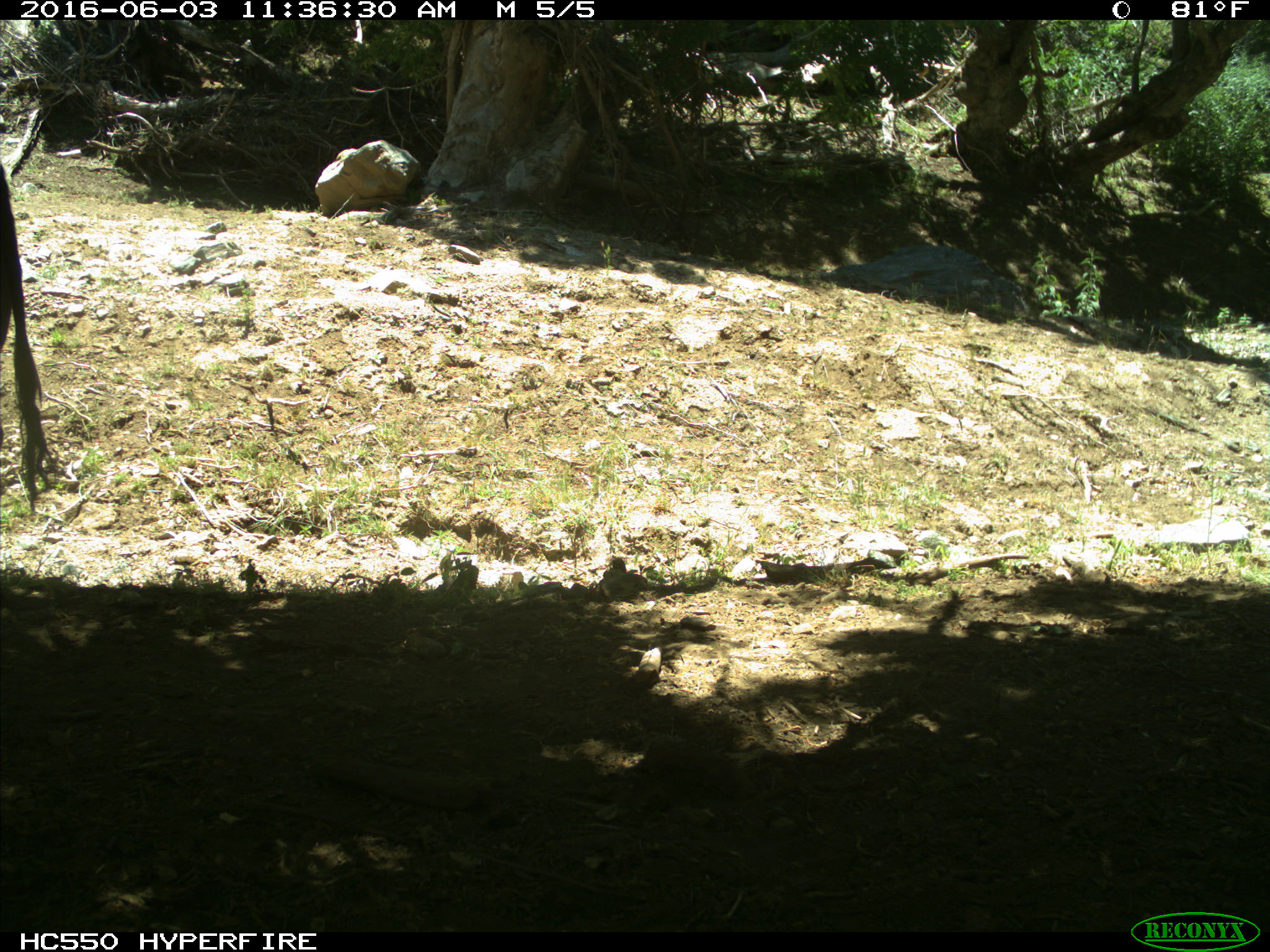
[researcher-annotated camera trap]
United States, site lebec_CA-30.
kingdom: Animalia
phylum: Chordata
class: Mammalia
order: Artiodactyla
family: Bovidae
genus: Bos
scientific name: Bos taurus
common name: domestic cow